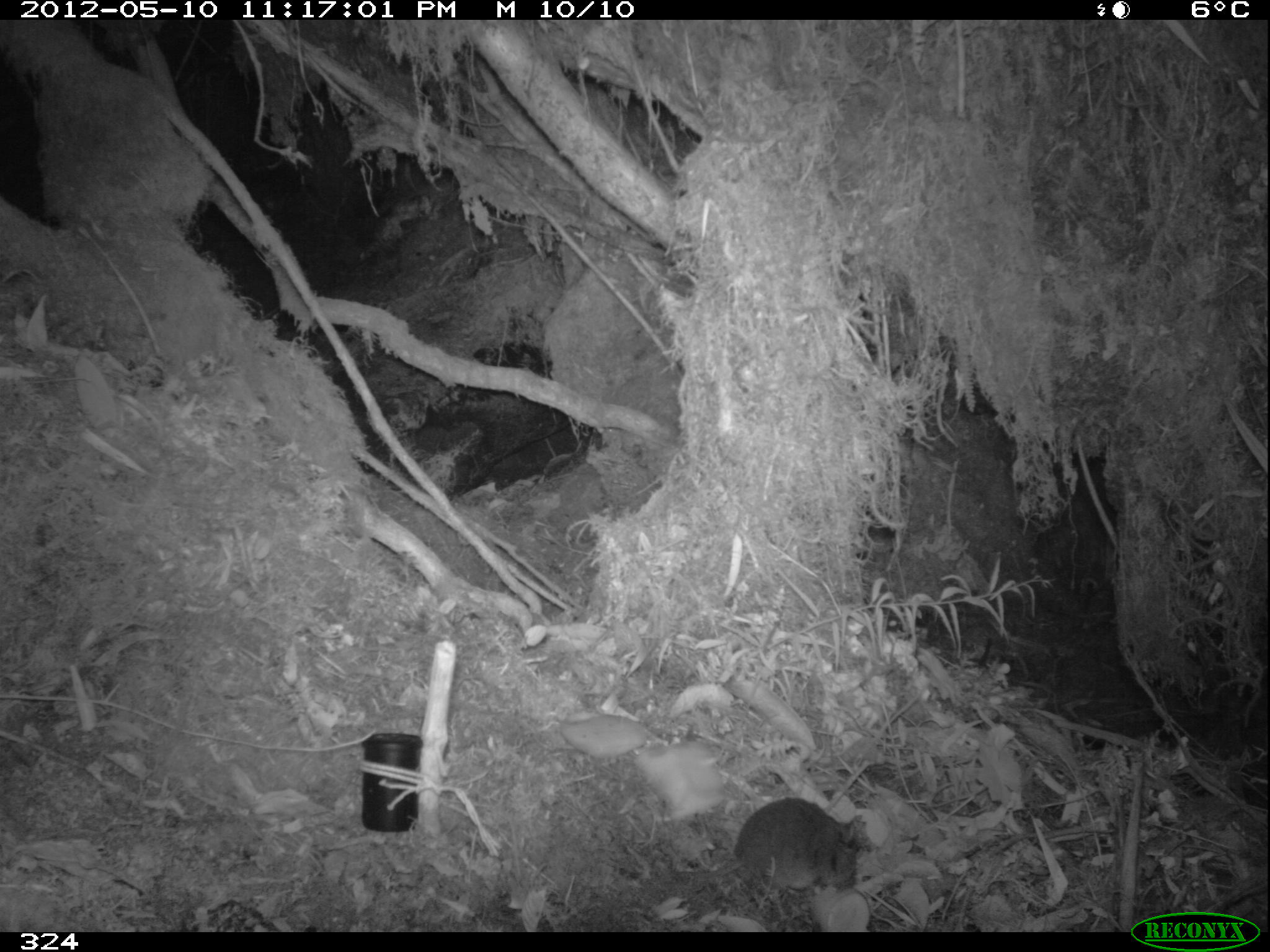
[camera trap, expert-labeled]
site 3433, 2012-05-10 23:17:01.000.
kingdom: Animalia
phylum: Chordata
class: Mammalia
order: Rodentia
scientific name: Rodentia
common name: rodents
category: unknown rodent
Unknown rodent (rodents) (Rodentia).